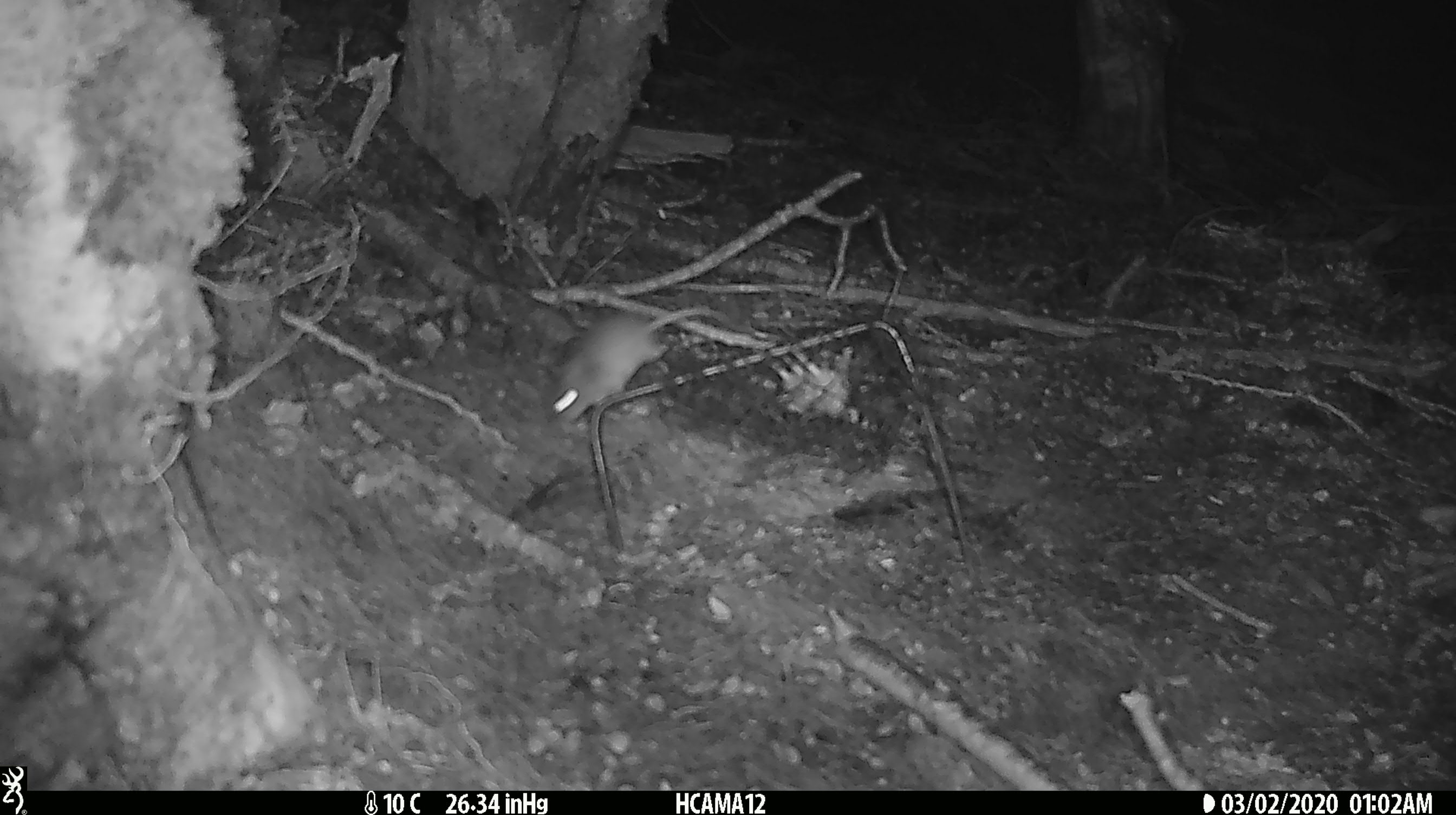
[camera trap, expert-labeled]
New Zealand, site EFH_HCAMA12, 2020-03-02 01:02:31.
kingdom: Animalia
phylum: Chordata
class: Mammalia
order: Rodentia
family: Muridae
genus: Mus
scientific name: Mus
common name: mouse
Mouse (Mus).